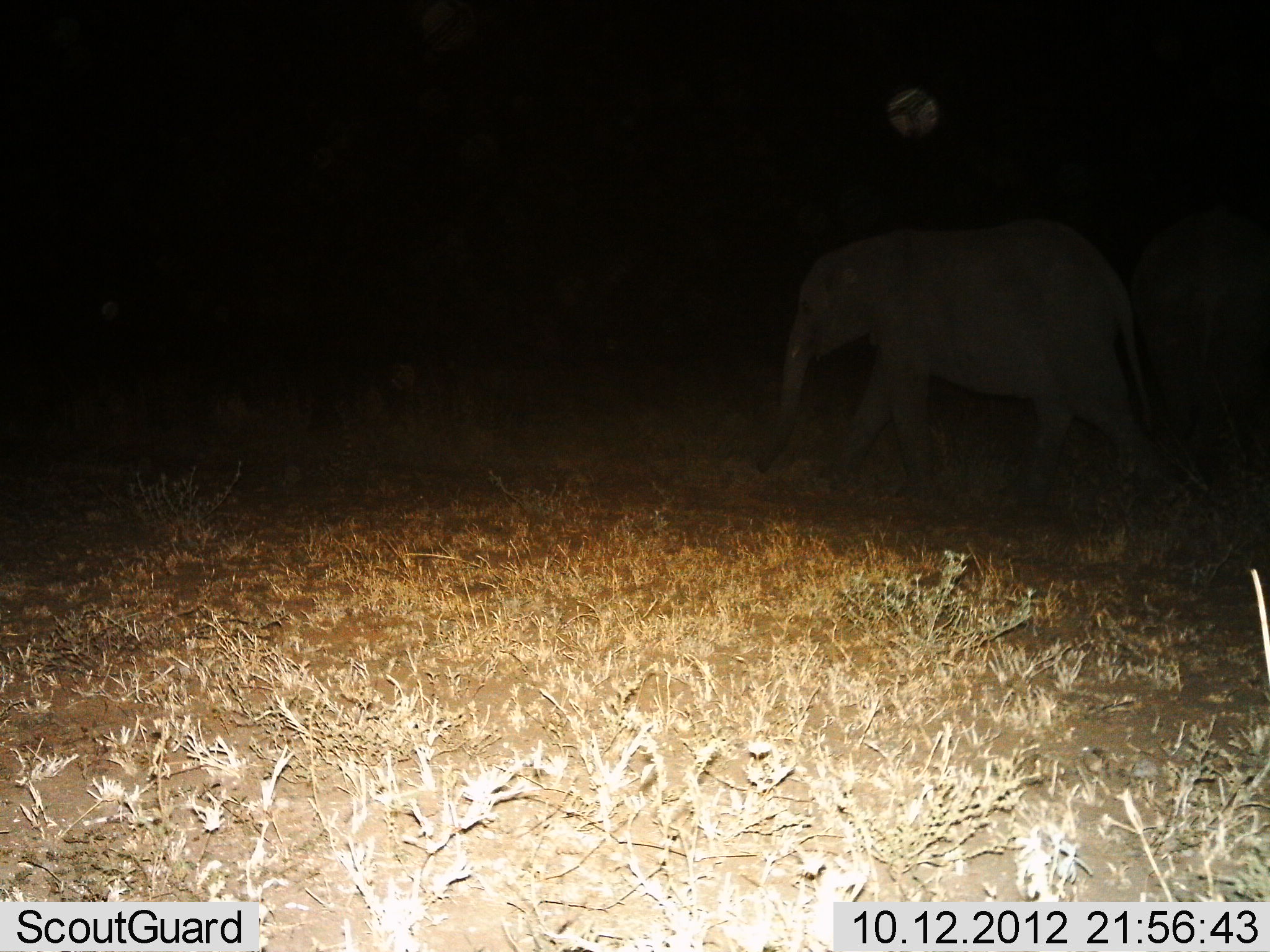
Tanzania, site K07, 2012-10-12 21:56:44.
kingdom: Animalia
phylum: Chordata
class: Mammalia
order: Proboscidea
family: Elephantidae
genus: Loxodonta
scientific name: Loxodonta africana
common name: african bush elephant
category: elephant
Elephant (african bush elephant) (Loxodonta africana), count 1. Behavior (volunteer vote fractions): standing 0%, resting 0%, moving 100%, interacting 0%. Young present (vote fraction): 20%. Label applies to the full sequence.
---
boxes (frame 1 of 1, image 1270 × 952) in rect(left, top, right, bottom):
animal: rect(755, 220, 1157, 500); rect(1129, 215, 1270, 442)